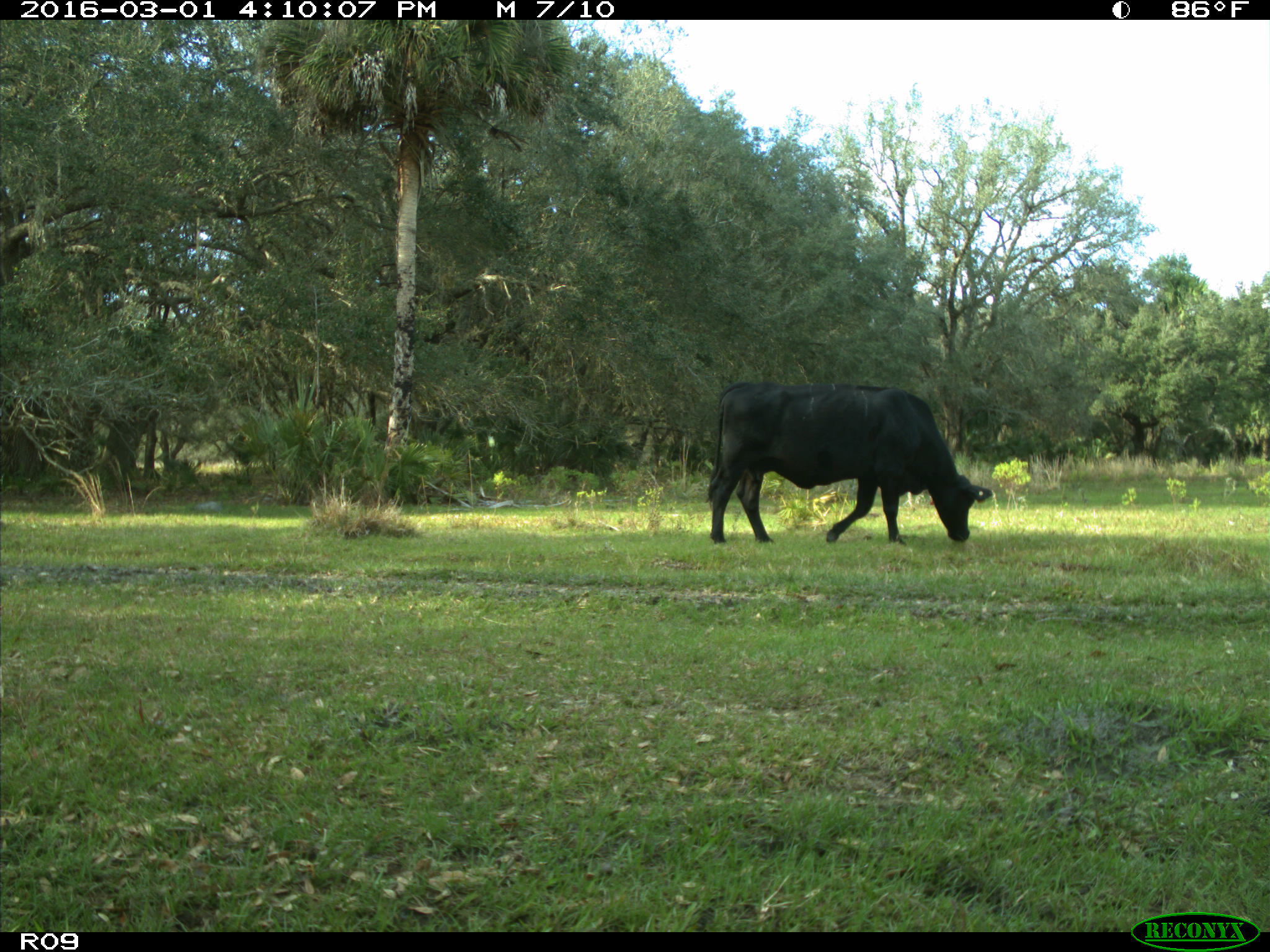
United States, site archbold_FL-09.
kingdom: Animalia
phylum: Chordata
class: Mammalia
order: Artiodactyla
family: Bovidae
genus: Bos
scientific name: Bos taurus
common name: domestic cow